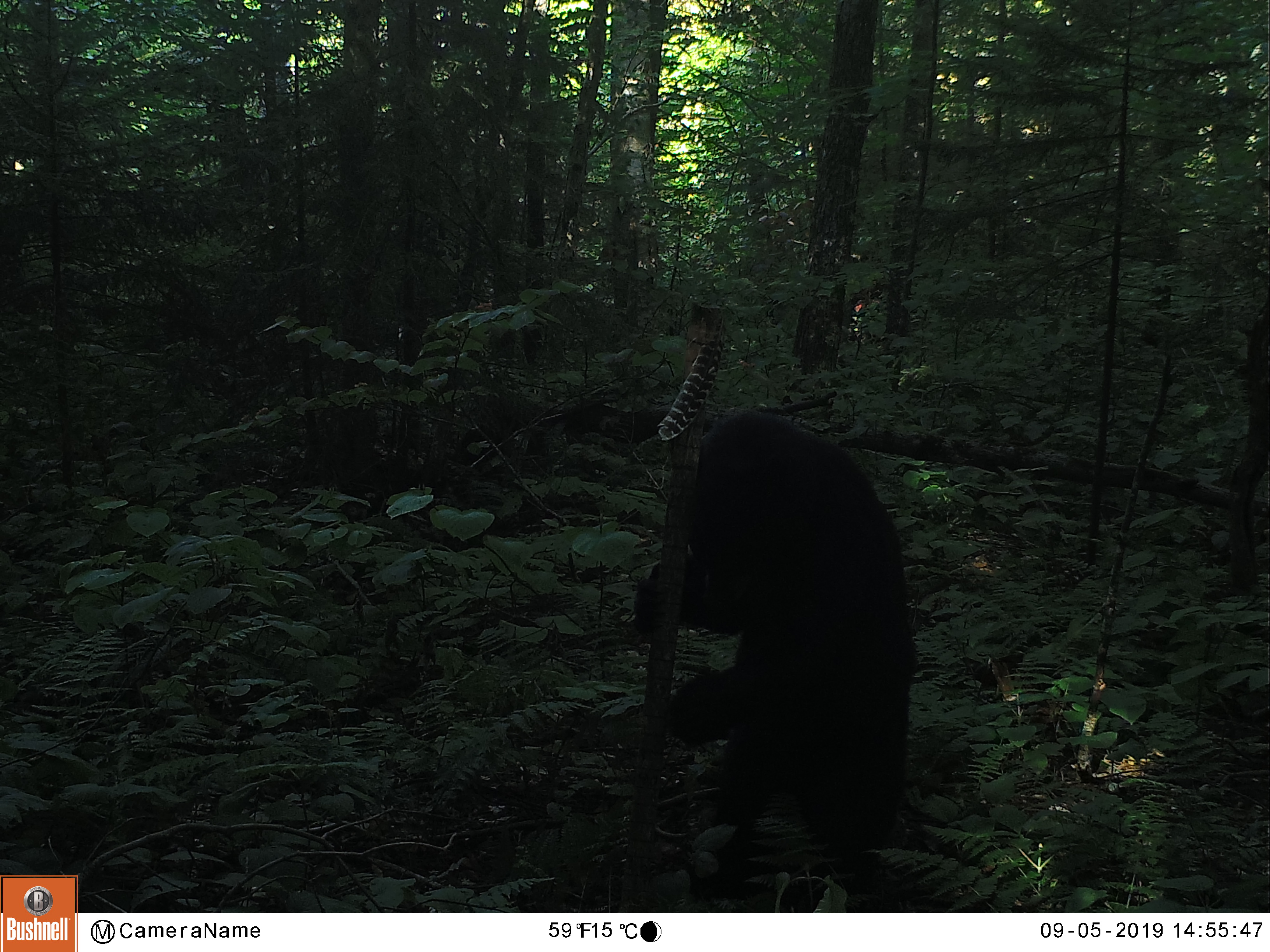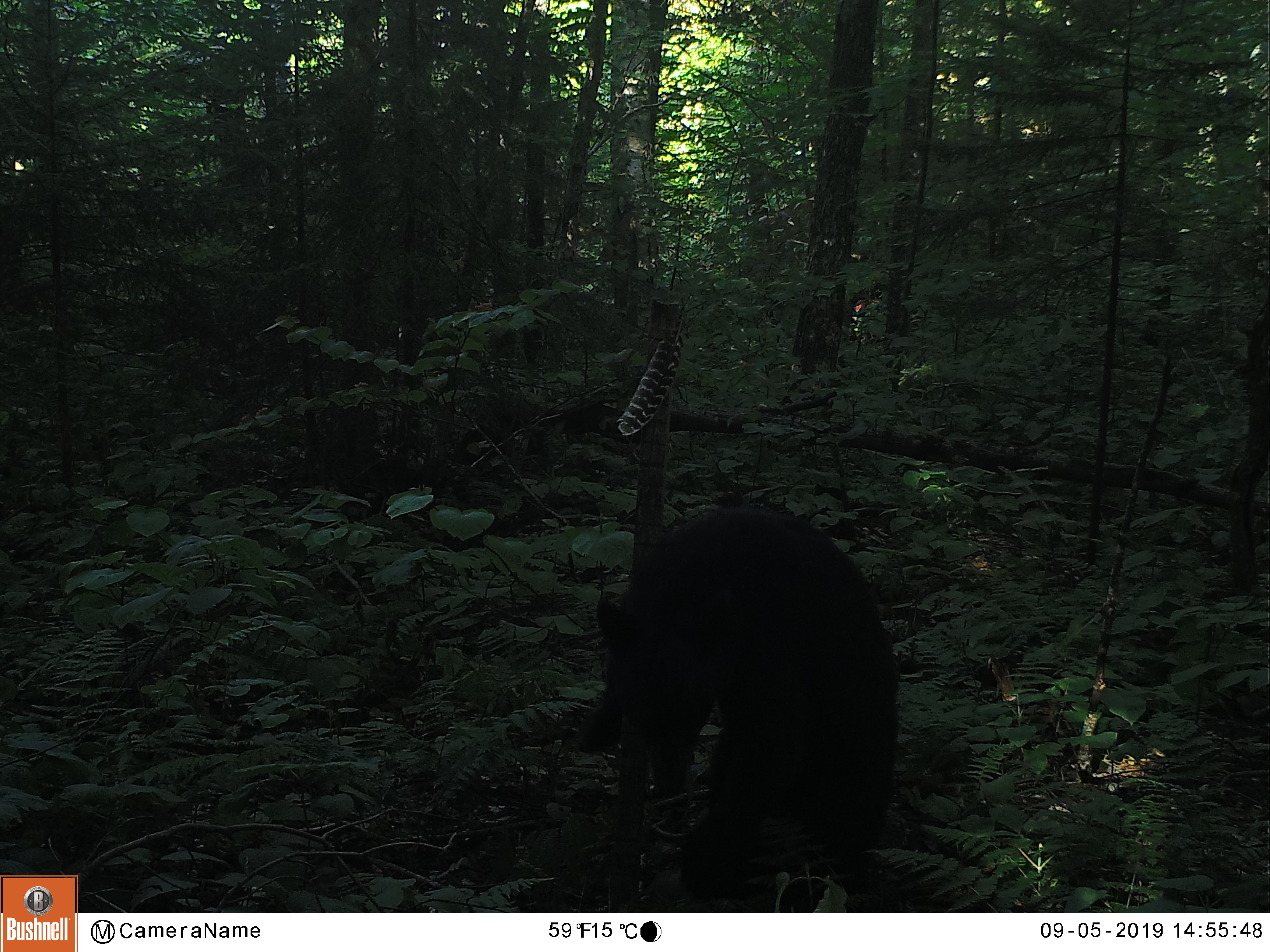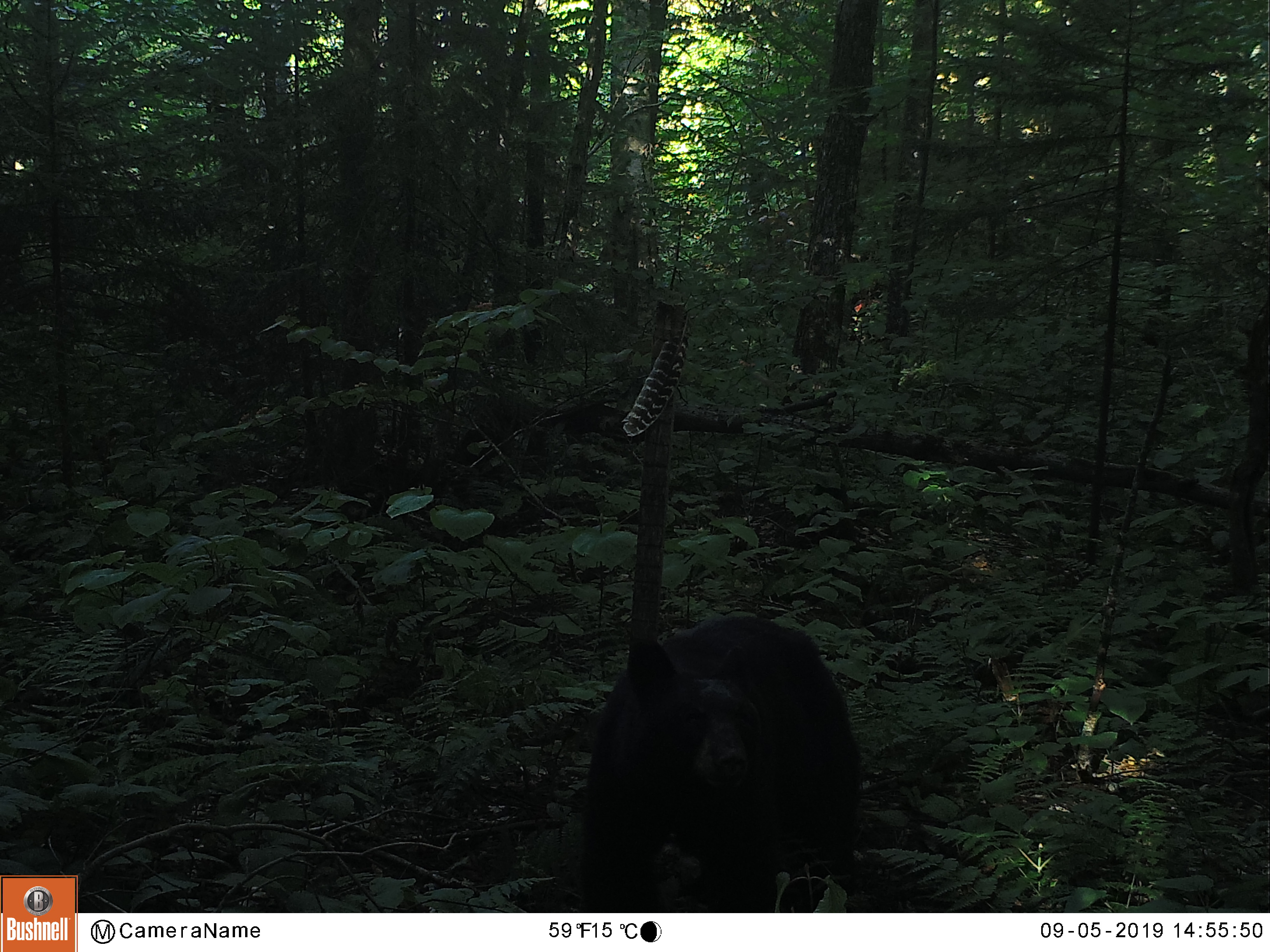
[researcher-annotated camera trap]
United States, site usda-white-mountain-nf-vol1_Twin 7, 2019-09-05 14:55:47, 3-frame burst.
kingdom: Animalia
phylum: Chordata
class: Mammalia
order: Carnivora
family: Ursidae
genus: Ursus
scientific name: Ursus americanus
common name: black bear